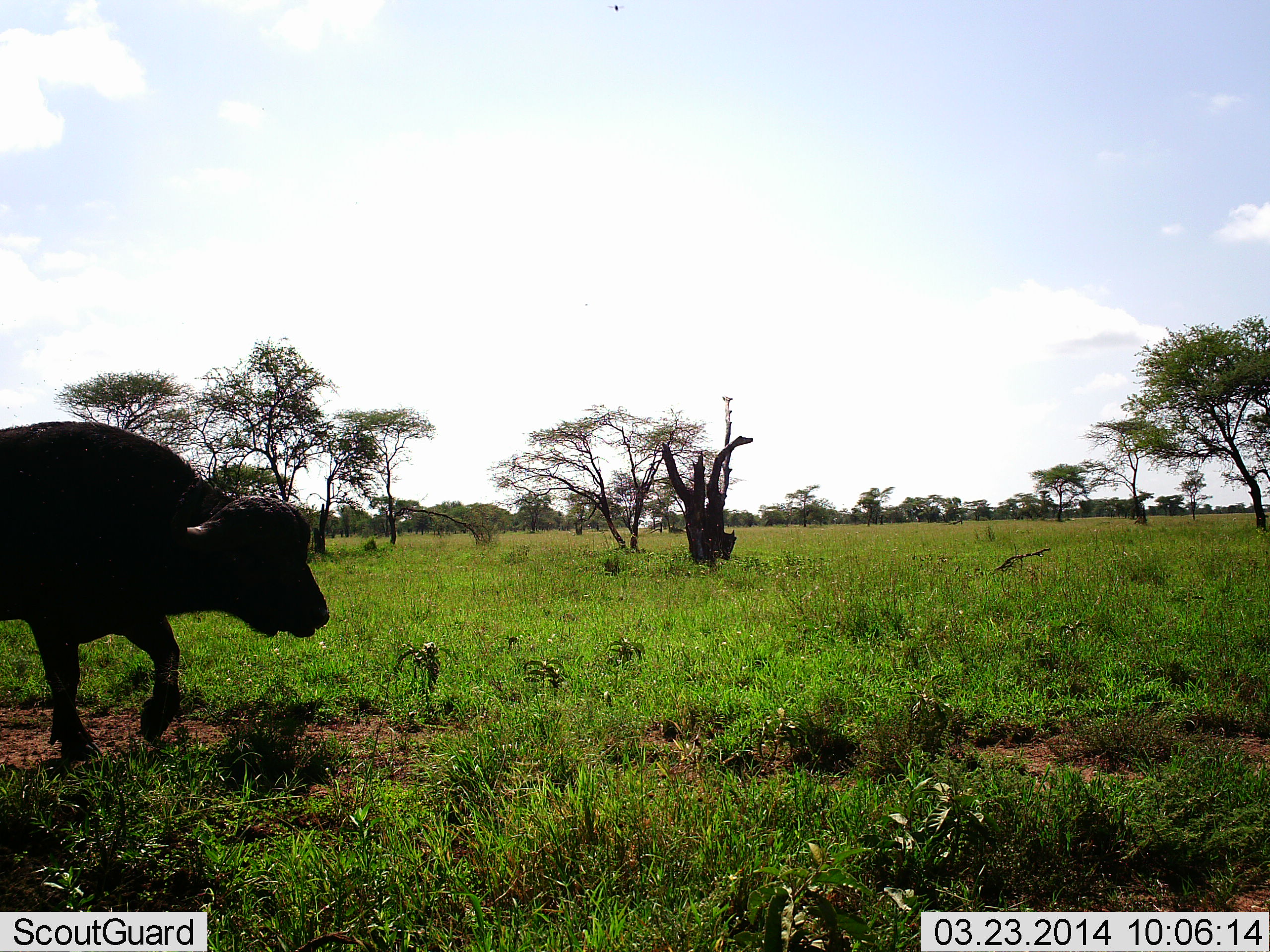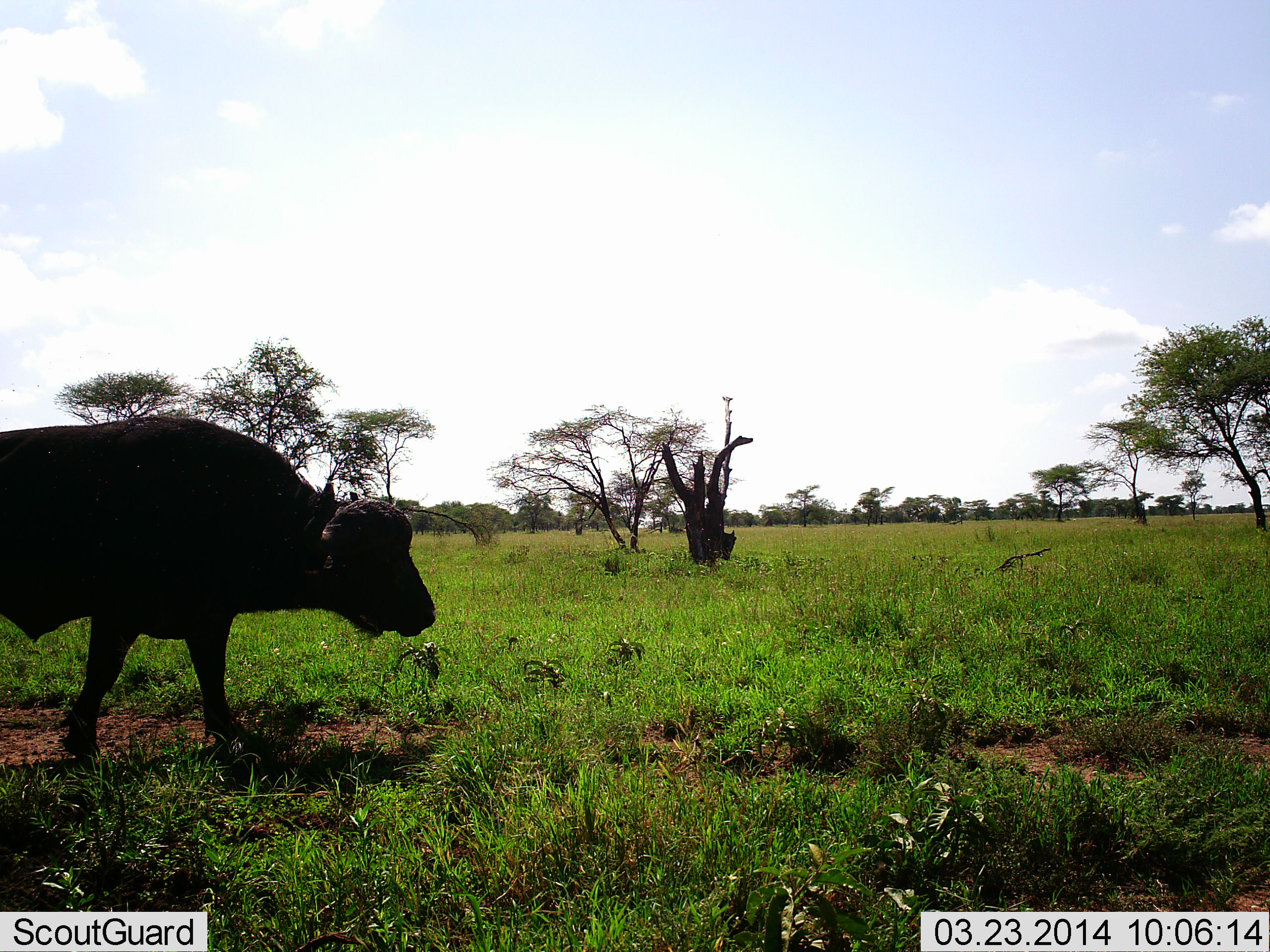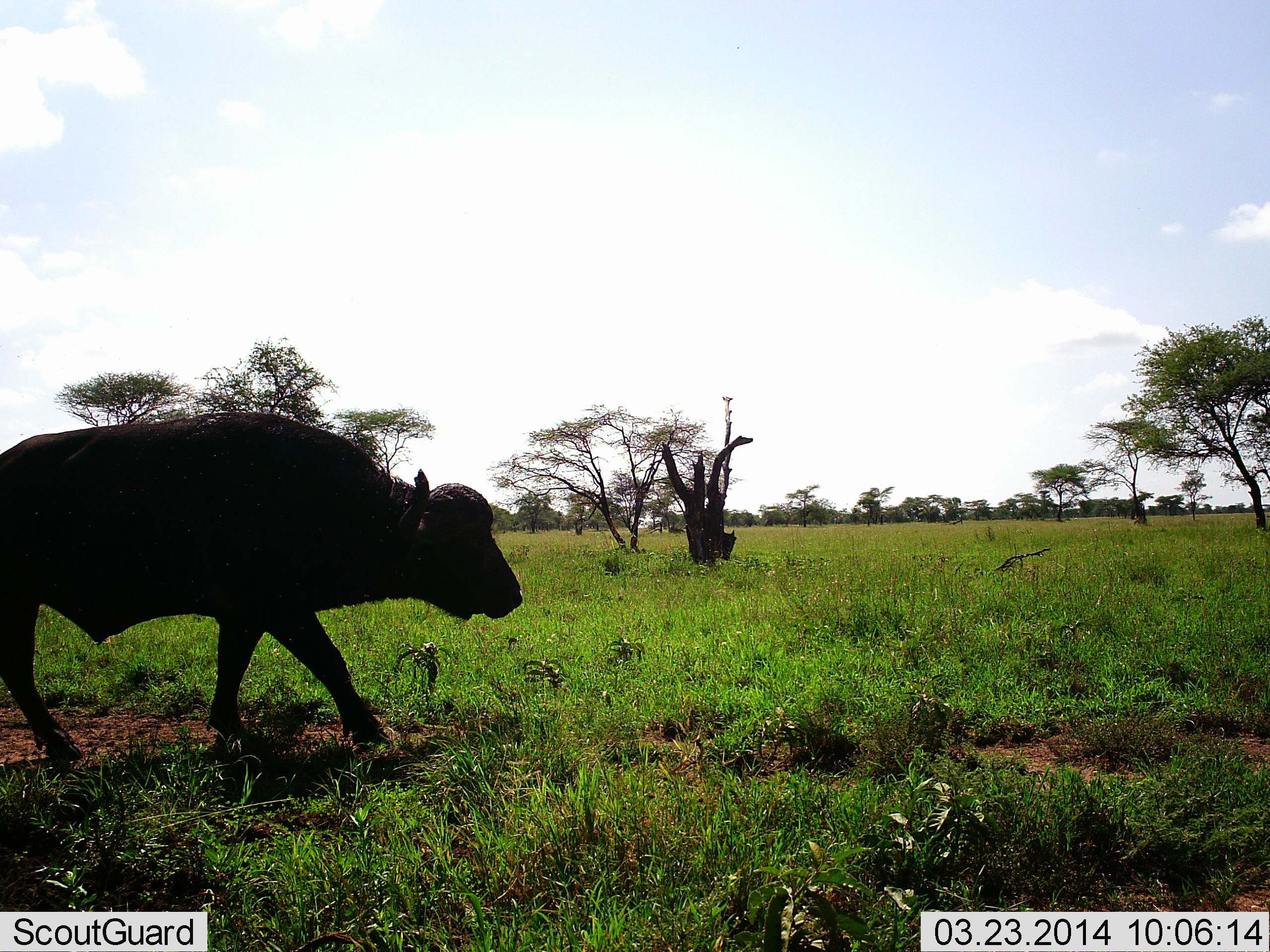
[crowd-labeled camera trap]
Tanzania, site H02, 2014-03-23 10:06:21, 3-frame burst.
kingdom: Animalia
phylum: Chordata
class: Mammalia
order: Artiodactyla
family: Bovidae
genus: Syncerus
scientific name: Syncerus caffer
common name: cape buffalo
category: buffalo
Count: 1.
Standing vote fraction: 20%.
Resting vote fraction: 0%.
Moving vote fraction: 80%.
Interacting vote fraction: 0%.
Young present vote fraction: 0%.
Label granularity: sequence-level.